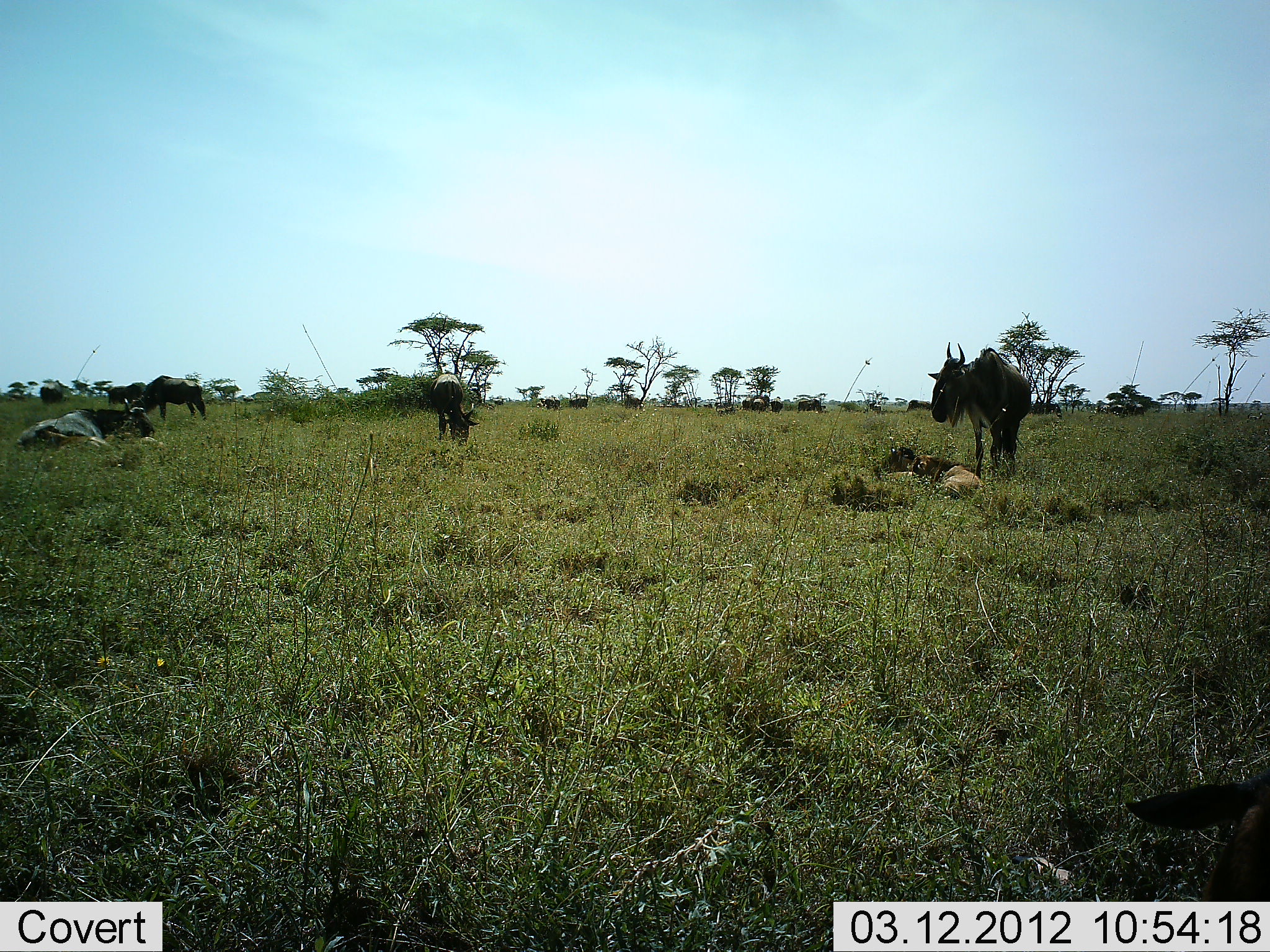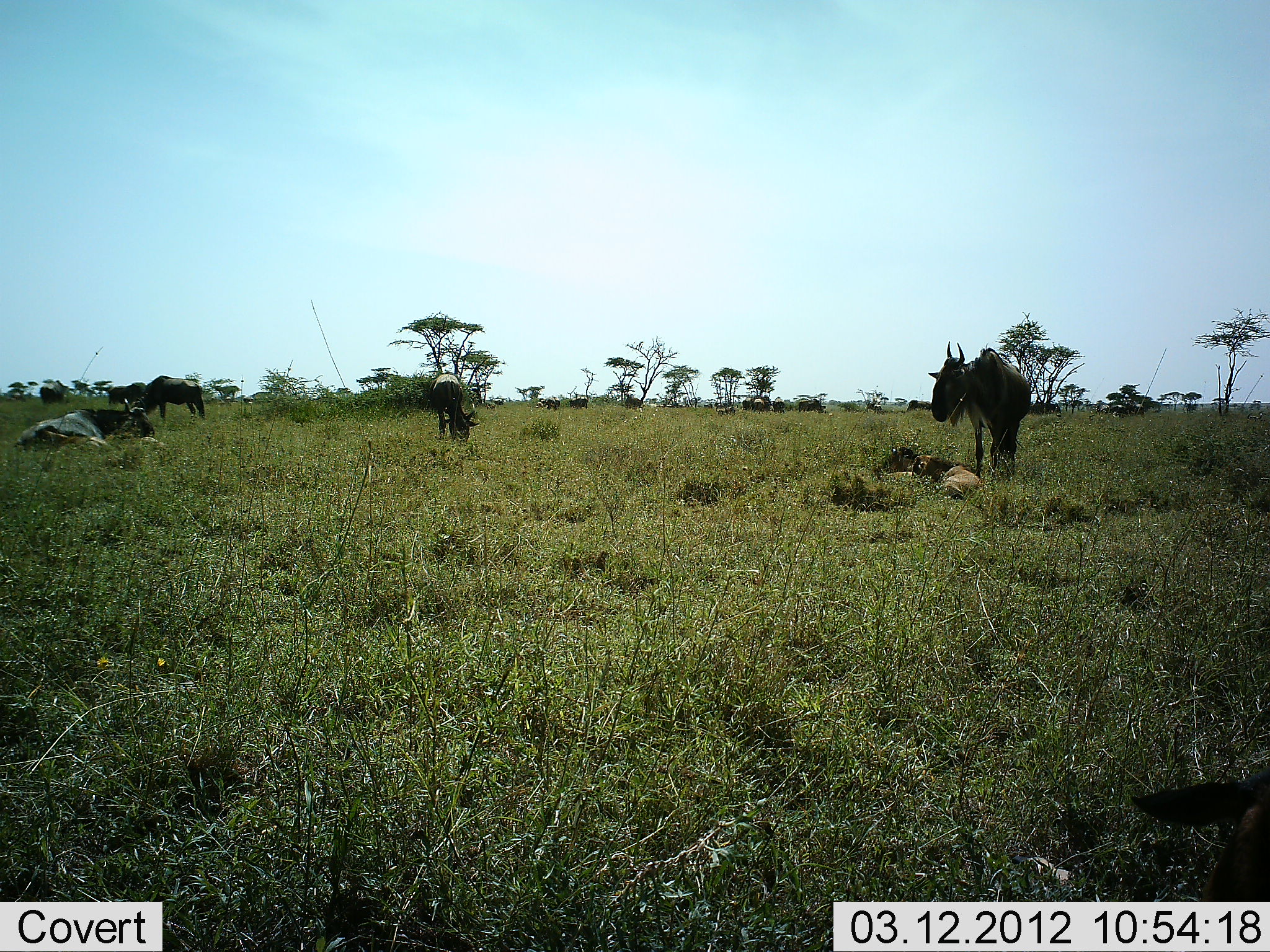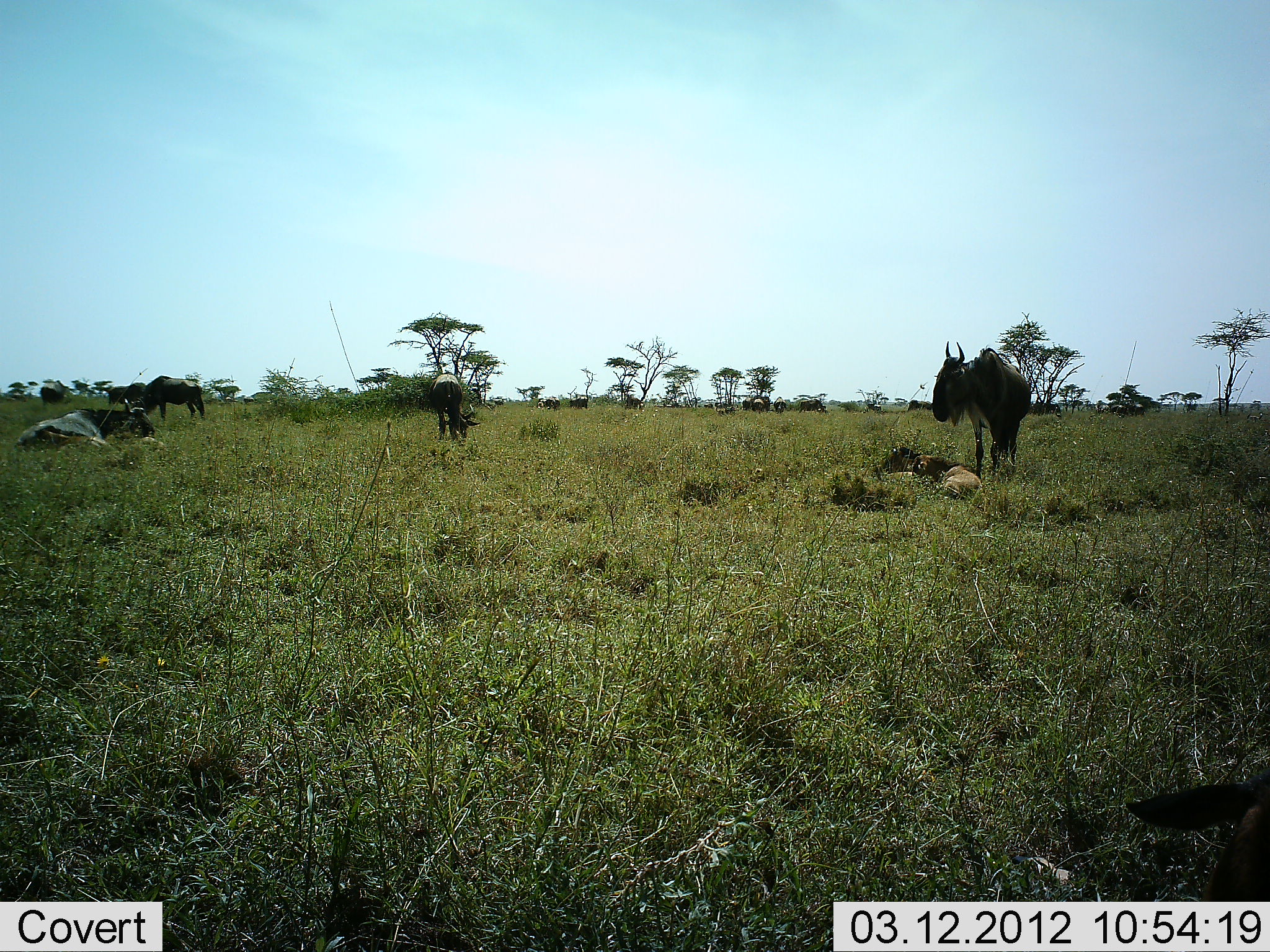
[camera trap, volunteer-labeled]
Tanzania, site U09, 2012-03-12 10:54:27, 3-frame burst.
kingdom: Animalia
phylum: Chordata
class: Mammalia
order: Artiodactyla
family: Bovidae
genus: Connochaetes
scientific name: Connochaetes taurinus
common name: blue wildebeest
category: wildebeest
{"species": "wildebeest (blue wildebeest) (Connochaetes taurinus)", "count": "9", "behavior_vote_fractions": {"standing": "93%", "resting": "79%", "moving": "7%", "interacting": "0%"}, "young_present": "57%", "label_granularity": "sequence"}